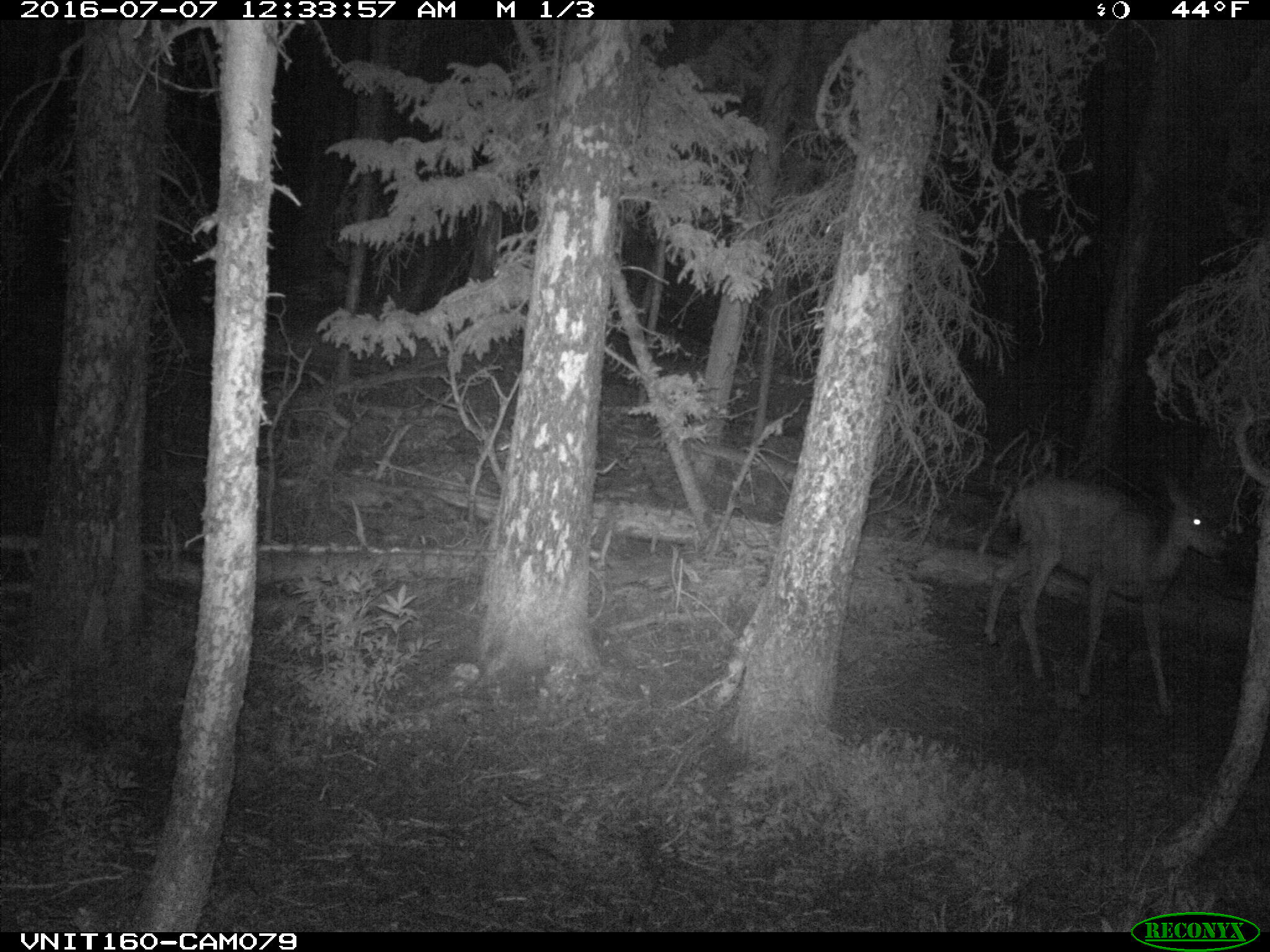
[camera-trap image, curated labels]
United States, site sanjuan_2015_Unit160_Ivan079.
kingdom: Animalia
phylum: Chordata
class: Mammalia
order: Artiodactyla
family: Cervidae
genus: Odocoileus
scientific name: Odocoileus hemionus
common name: mule deer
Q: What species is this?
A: Odocoileus hemionus (mule deer).